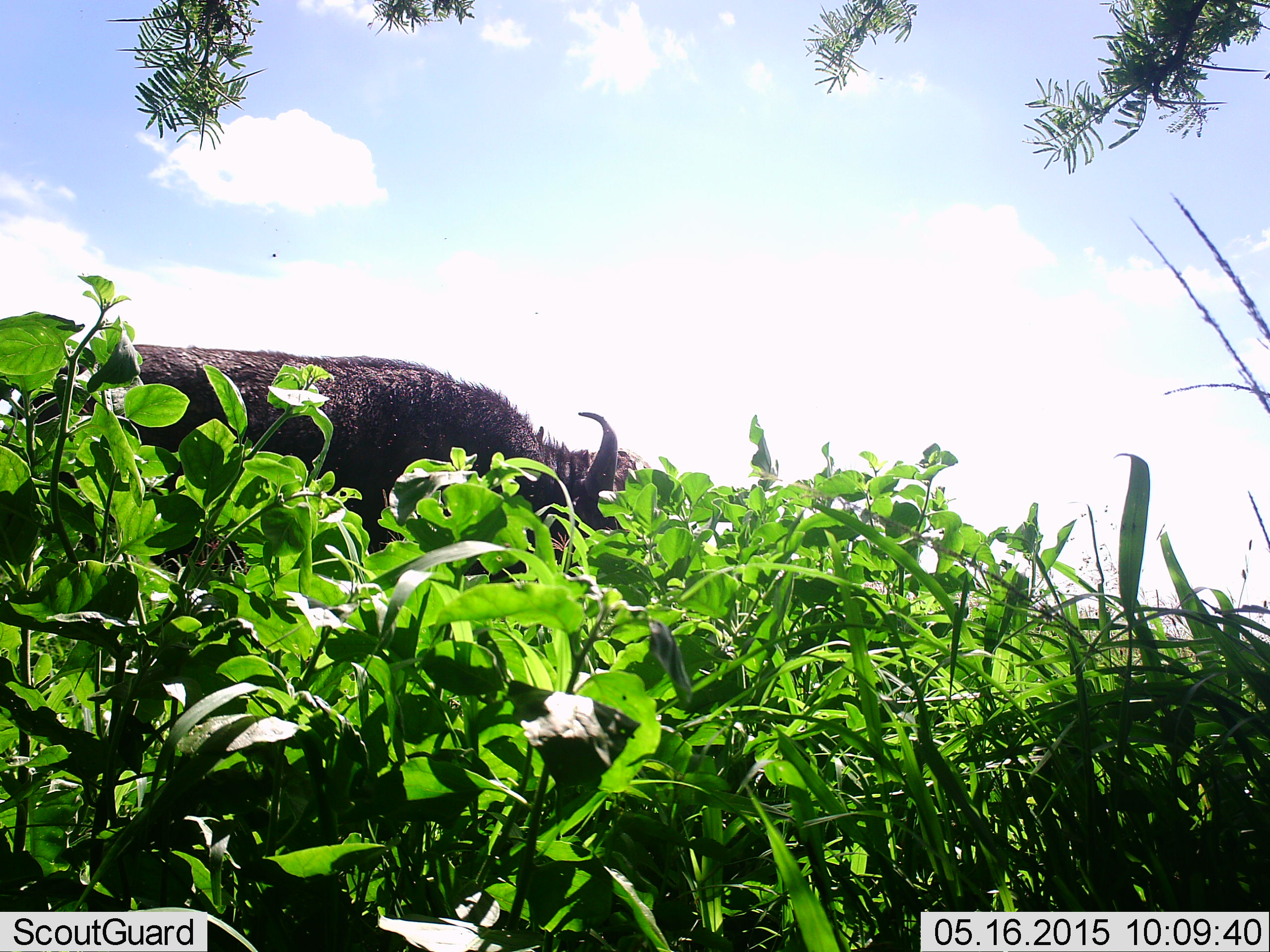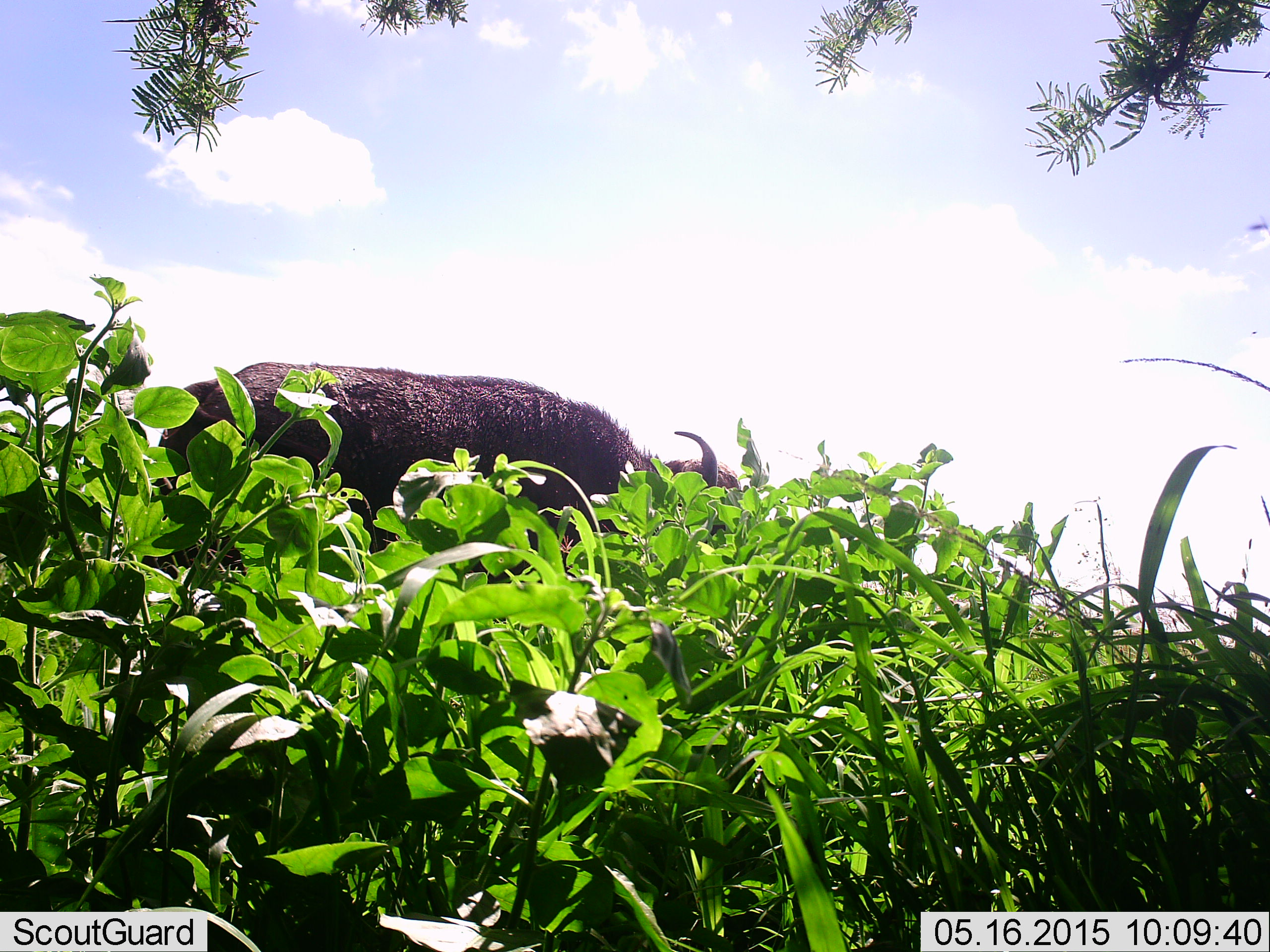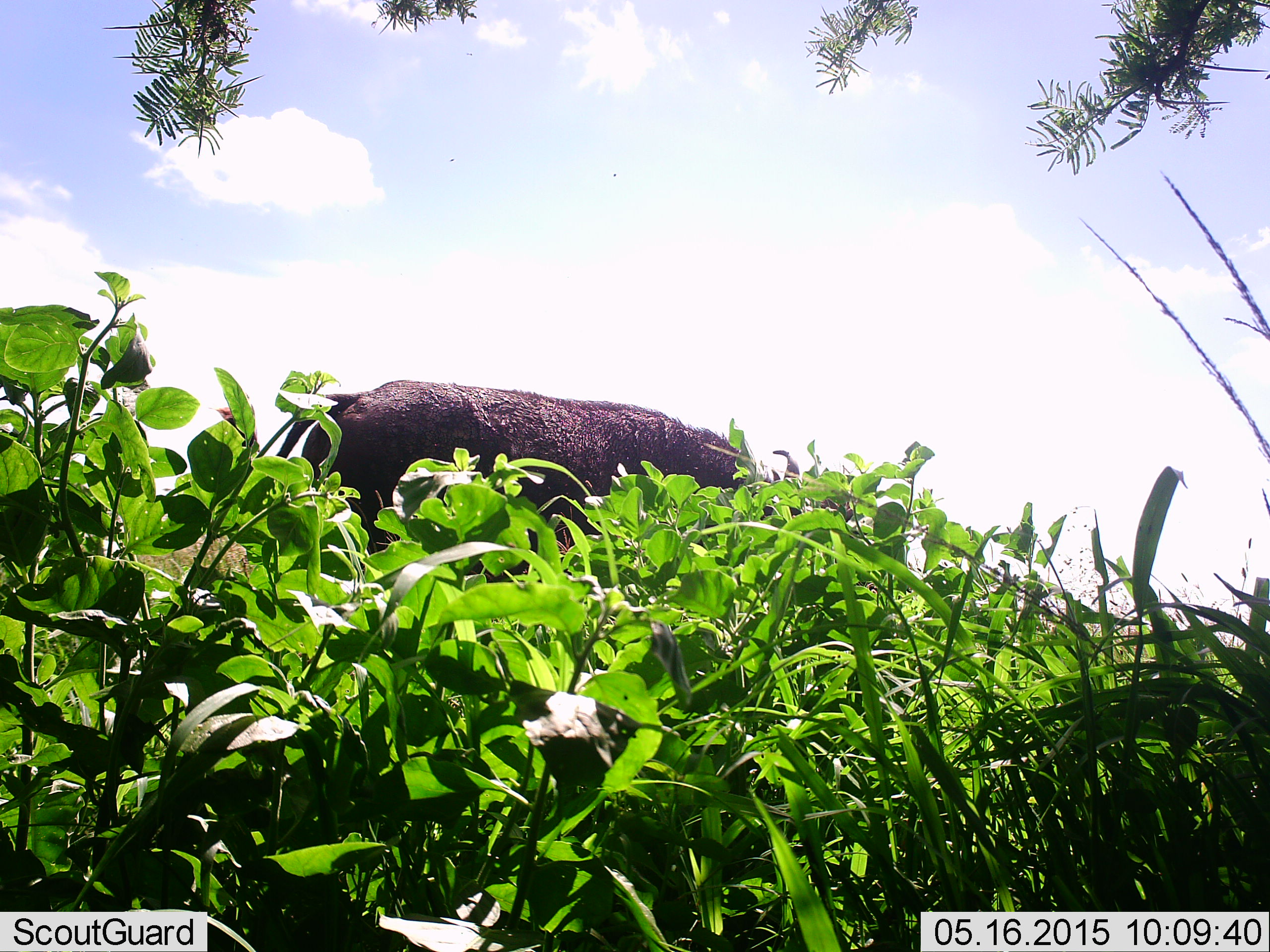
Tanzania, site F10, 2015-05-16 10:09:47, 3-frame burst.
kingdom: Animalia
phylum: Chordata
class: Mammalia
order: Artiodactyla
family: Bovidae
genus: Syncerus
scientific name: Syncerus caffer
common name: cape buffalo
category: buffalo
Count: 1.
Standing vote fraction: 40%.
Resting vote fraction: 0%.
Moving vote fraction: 60%.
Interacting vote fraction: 0%.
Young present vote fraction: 0%.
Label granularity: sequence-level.